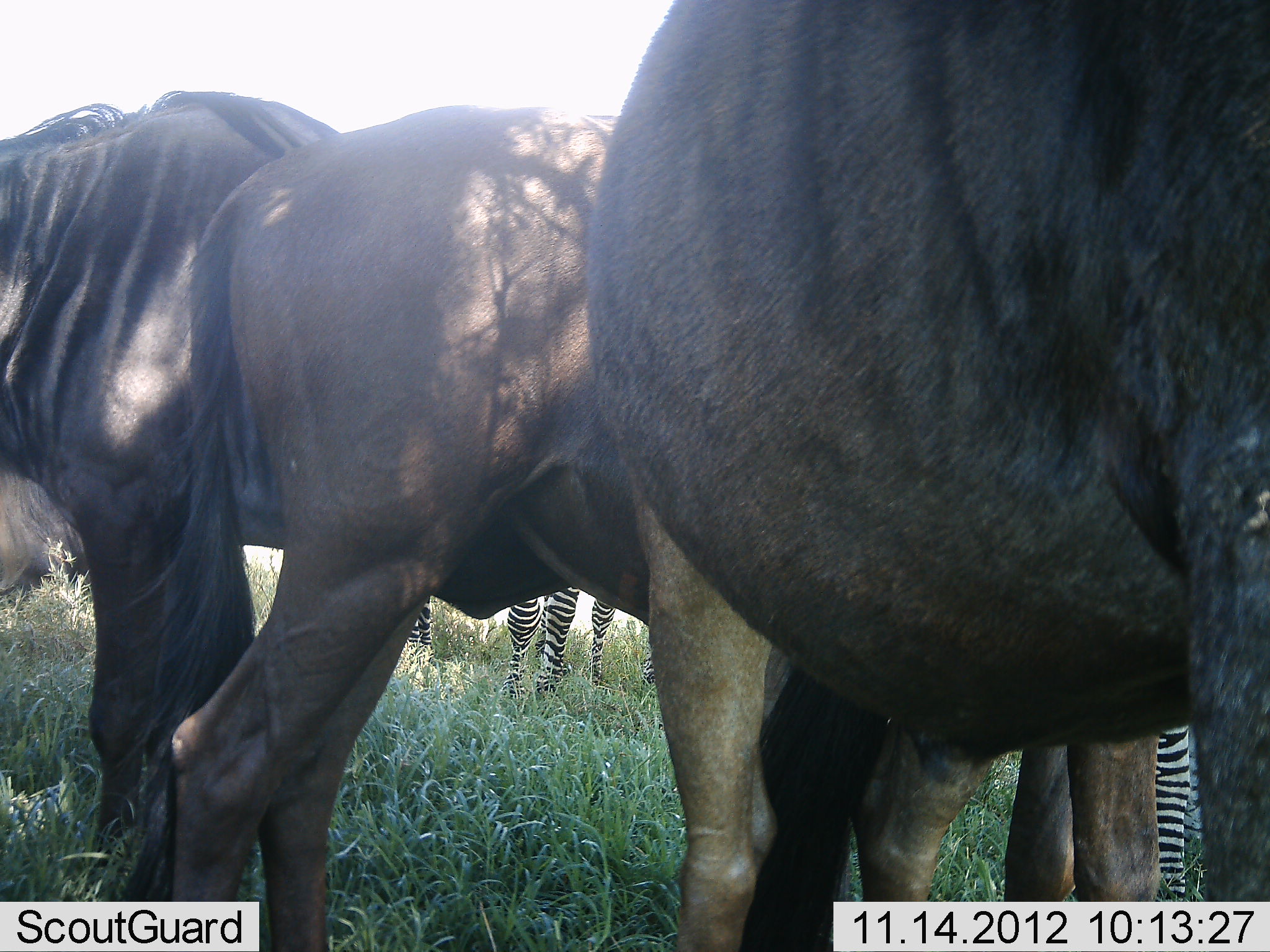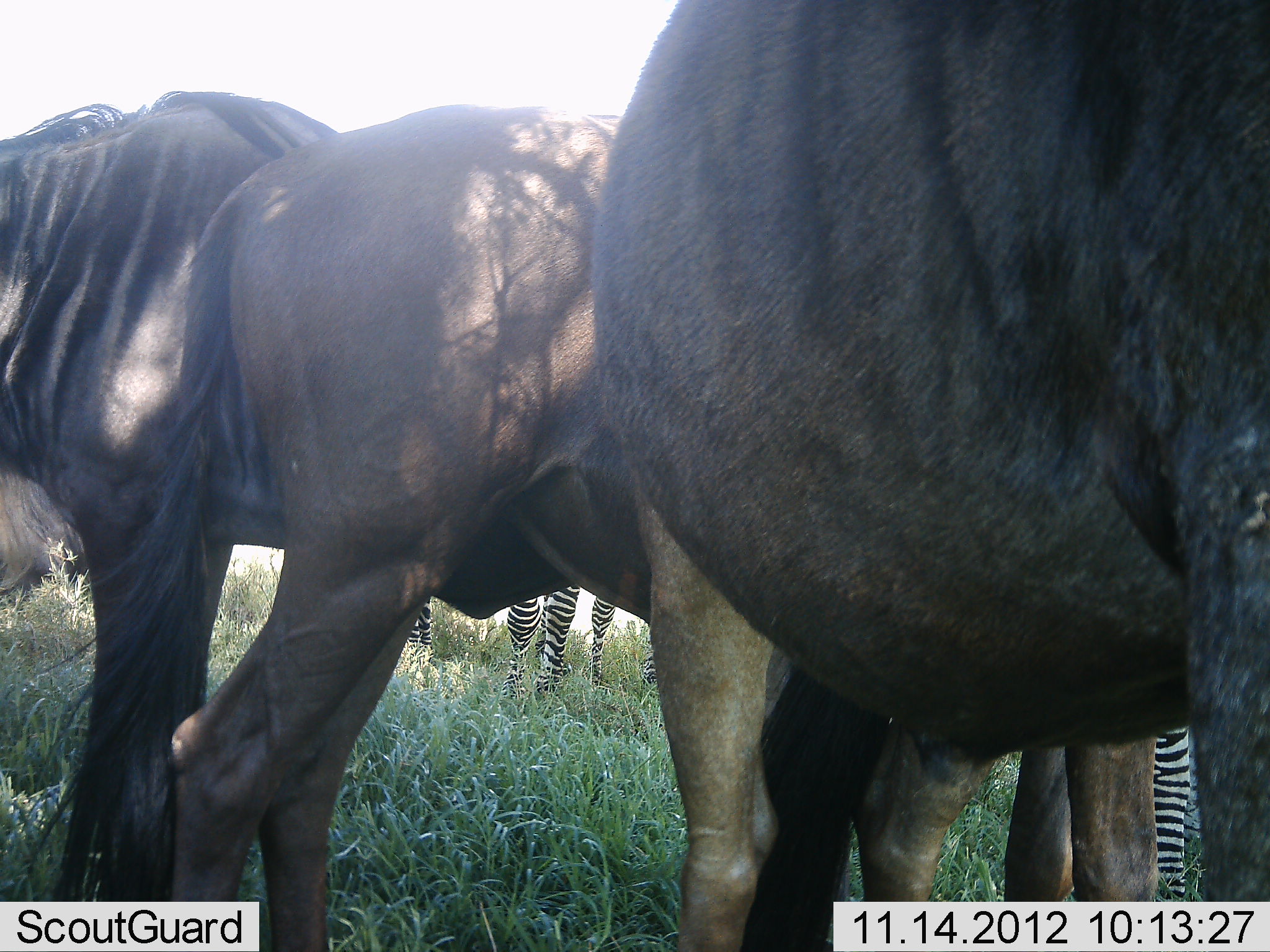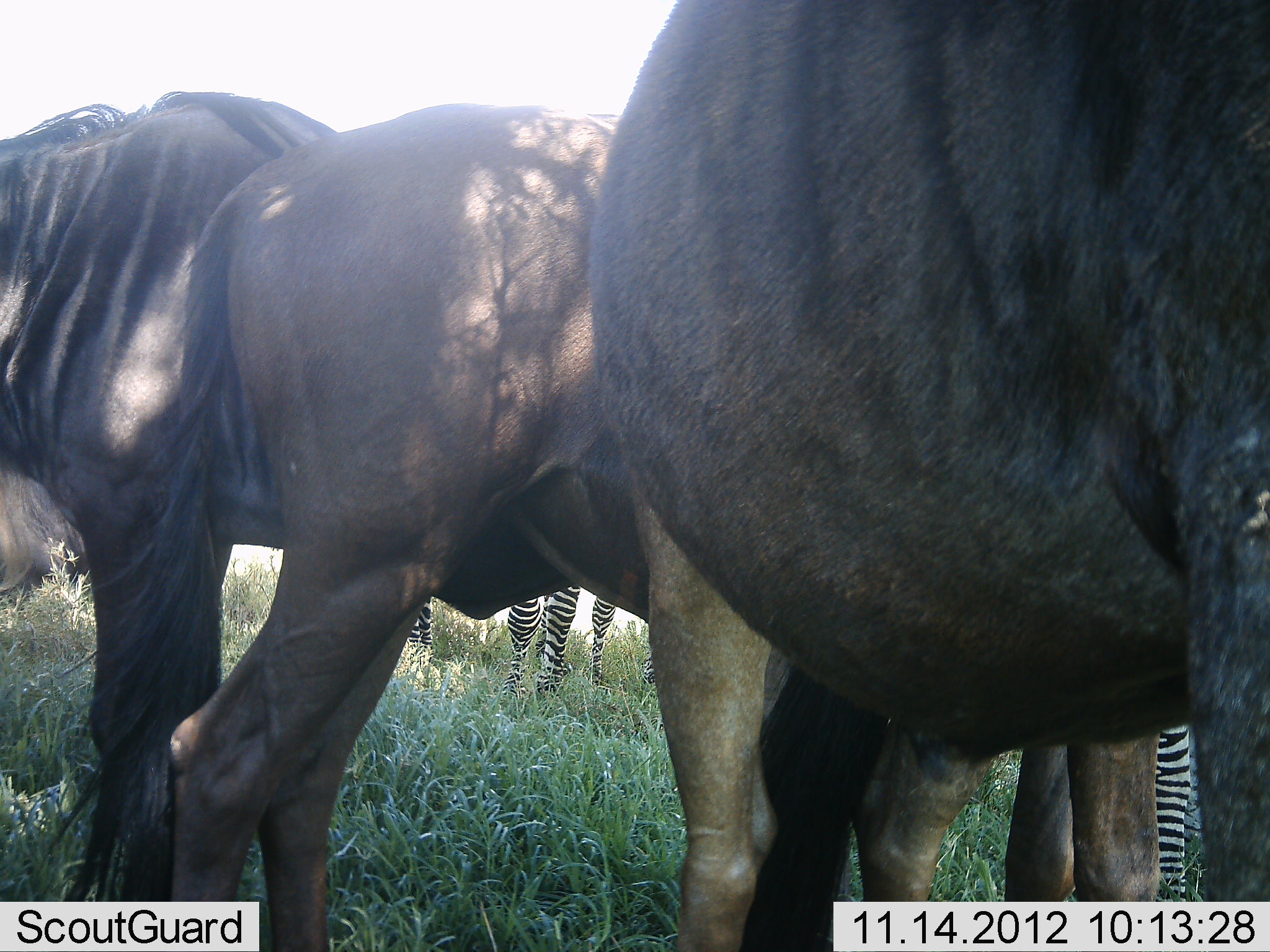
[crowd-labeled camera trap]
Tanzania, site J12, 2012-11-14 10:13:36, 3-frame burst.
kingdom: Animalia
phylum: Chordata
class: Mammalia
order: Artiodactyla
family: Bovidae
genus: Connochaetes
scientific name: Connochaetes taurinus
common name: blue wildebeest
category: wildebeest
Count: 3.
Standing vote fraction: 100%.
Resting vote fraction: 0%.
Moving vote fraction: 0%.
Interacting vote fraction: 0%.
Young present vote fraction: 0%.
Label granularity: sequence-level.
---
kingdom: Animalia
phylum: Chordata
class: Mammalia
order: Perissodactyla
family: Equidae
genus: Equus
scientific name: Equus quagga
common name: plains zebra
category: zebra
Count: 3.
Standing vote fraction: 90%.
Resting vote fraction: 0%.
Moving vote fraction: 0%.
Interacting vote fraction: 0%.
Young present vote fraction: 0%.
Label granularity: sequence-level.